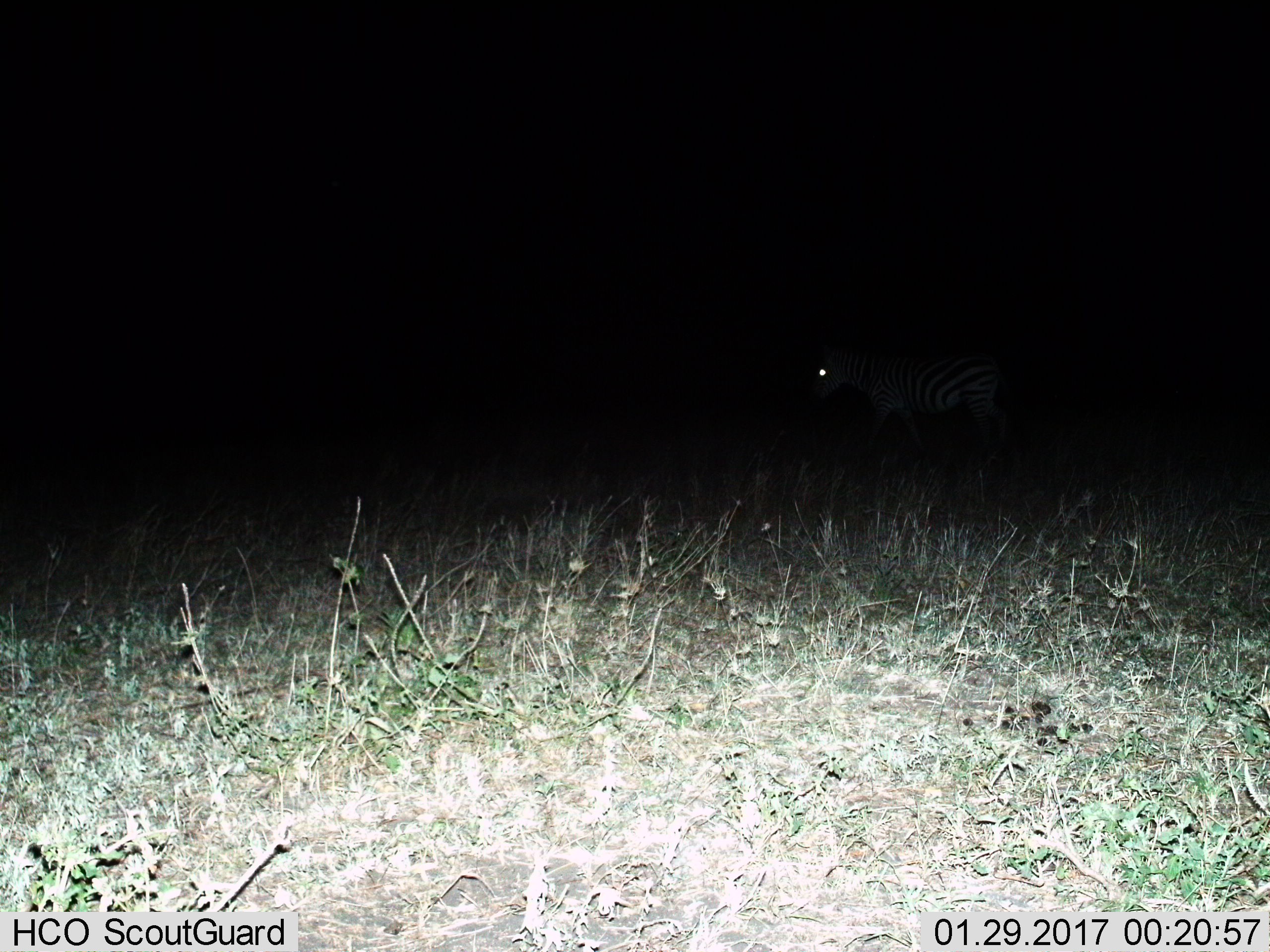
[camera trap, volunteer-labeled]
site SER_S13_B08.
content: unidentified animal